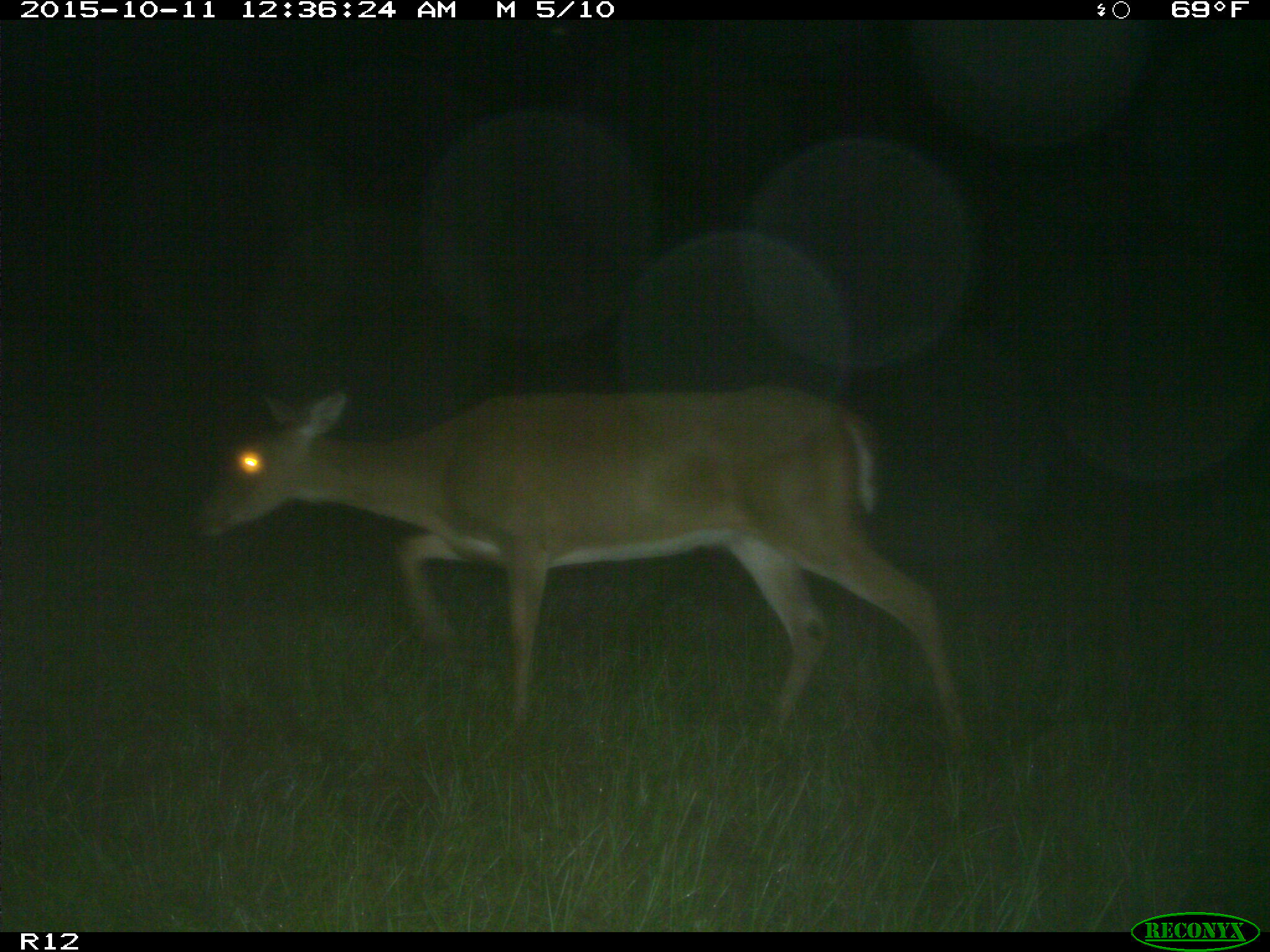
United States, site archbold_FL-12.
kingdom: Animalia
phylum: Chordata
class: Mammalia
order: Artiodactyla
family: Cervidae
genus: Odocoileus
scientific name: Odocoileus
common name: deer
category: unidentified deer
Unidentified deer (deer) (Odocoileus).